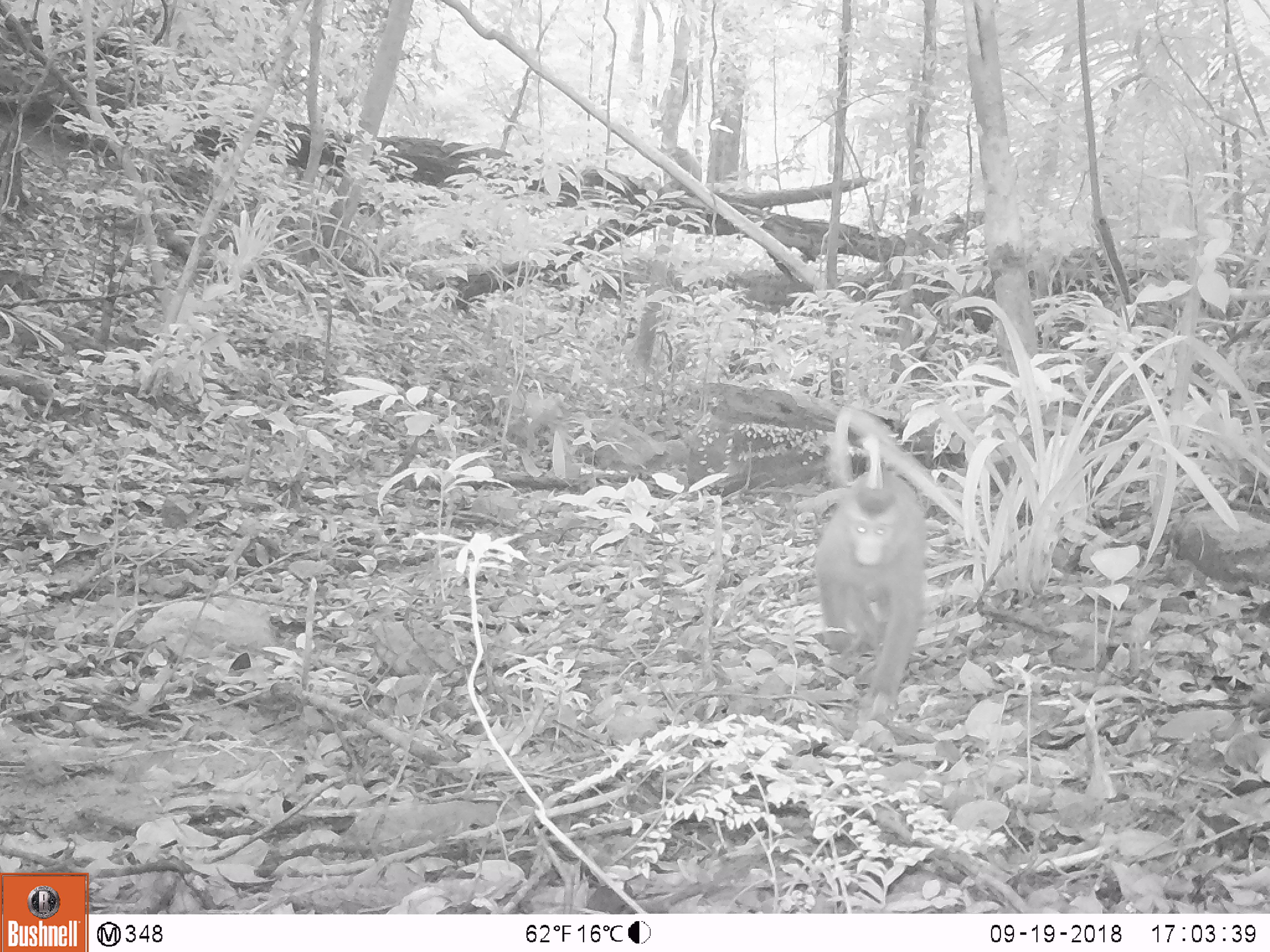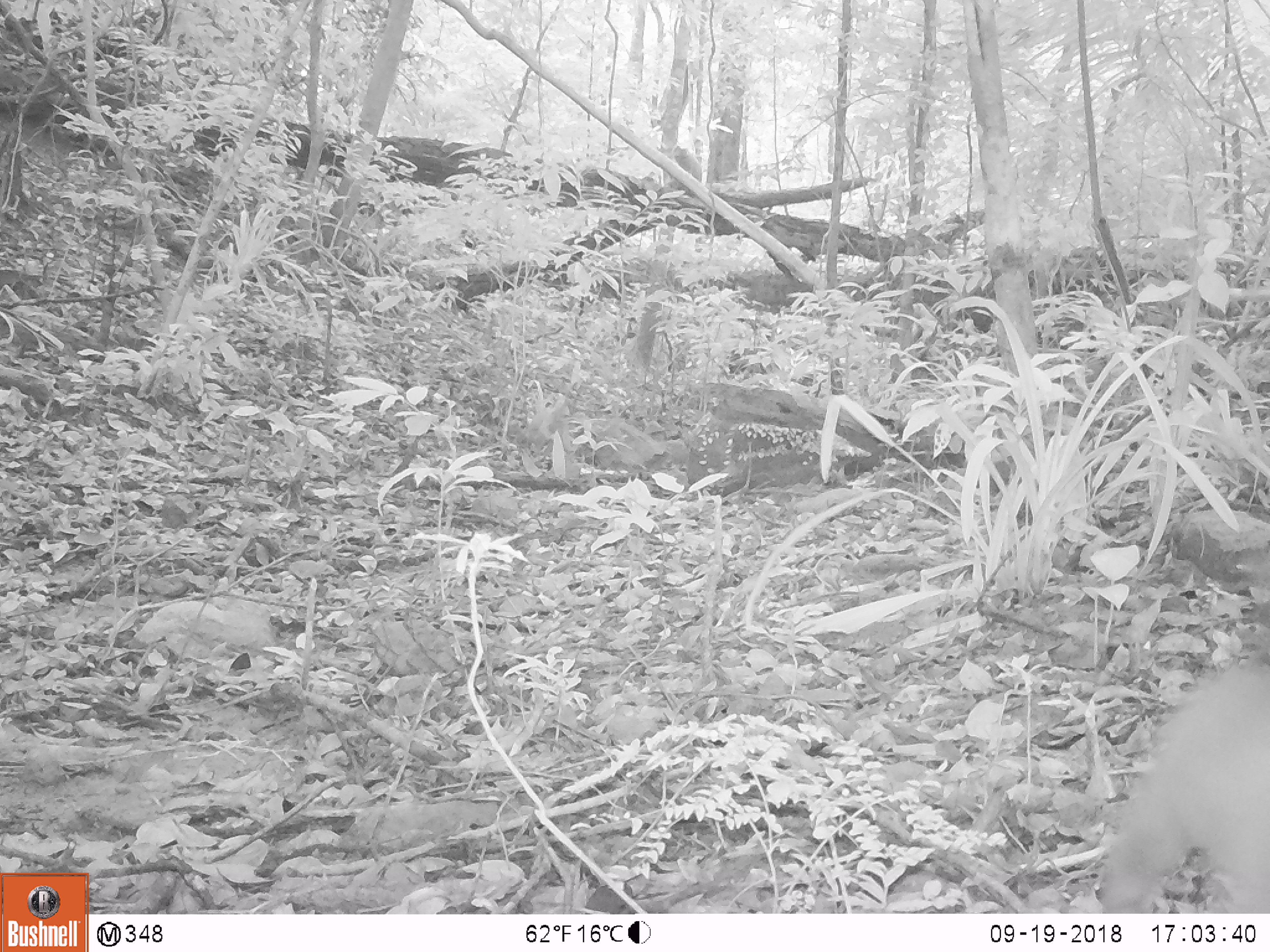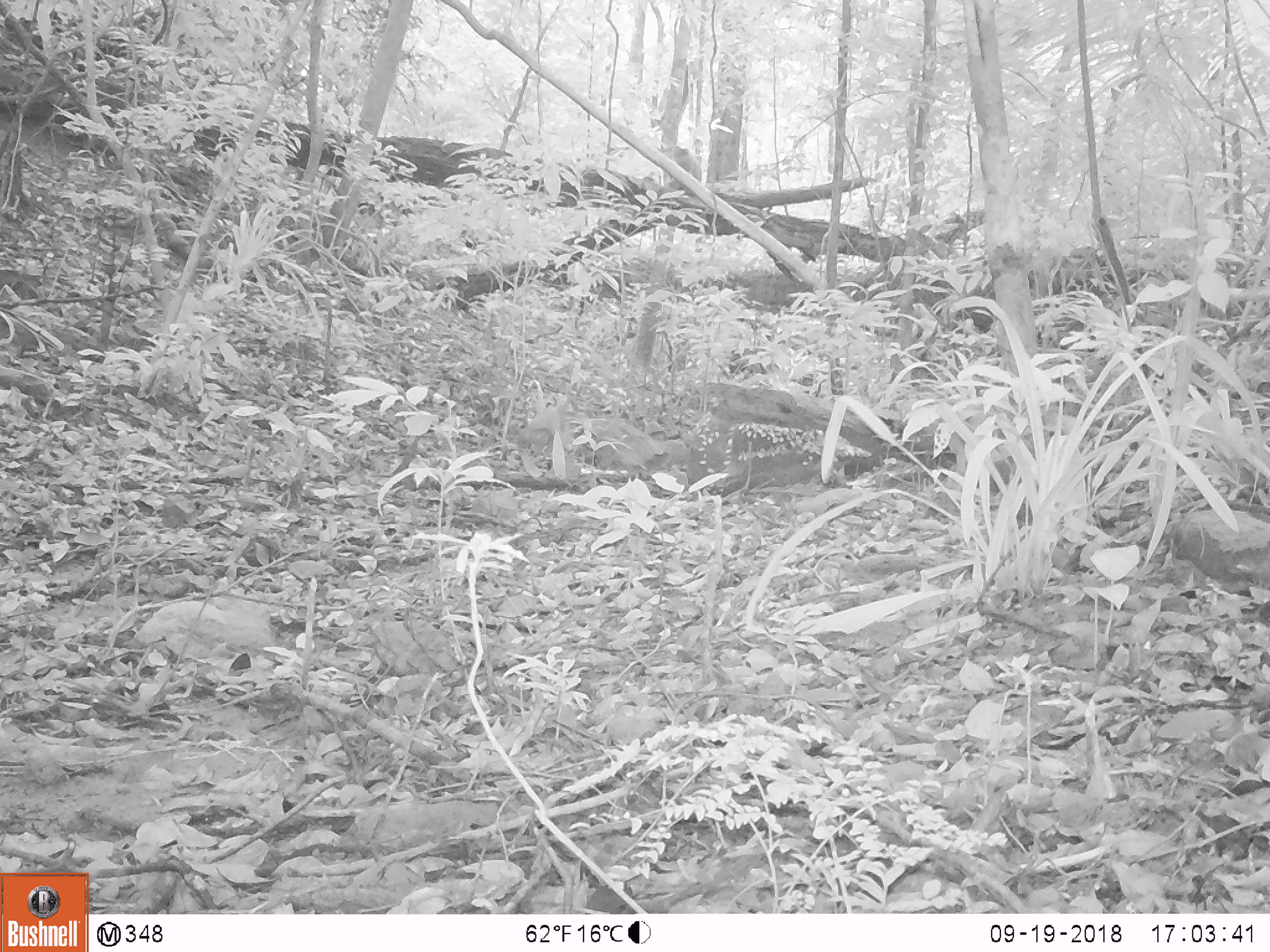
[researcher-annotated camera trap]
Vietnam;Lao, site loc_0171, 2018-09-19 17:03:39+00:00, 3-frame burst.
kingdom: Animalia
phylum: Chordata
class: Mammalia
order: Primates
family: Cercopithecidae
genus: Macaca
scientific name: Macaca nemestrina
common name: pig-tailed macaque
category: pig tailed macaque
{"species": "pig tailed macaque (pig-tailed macaque) (Macaca nemestrina)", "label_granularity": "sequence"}